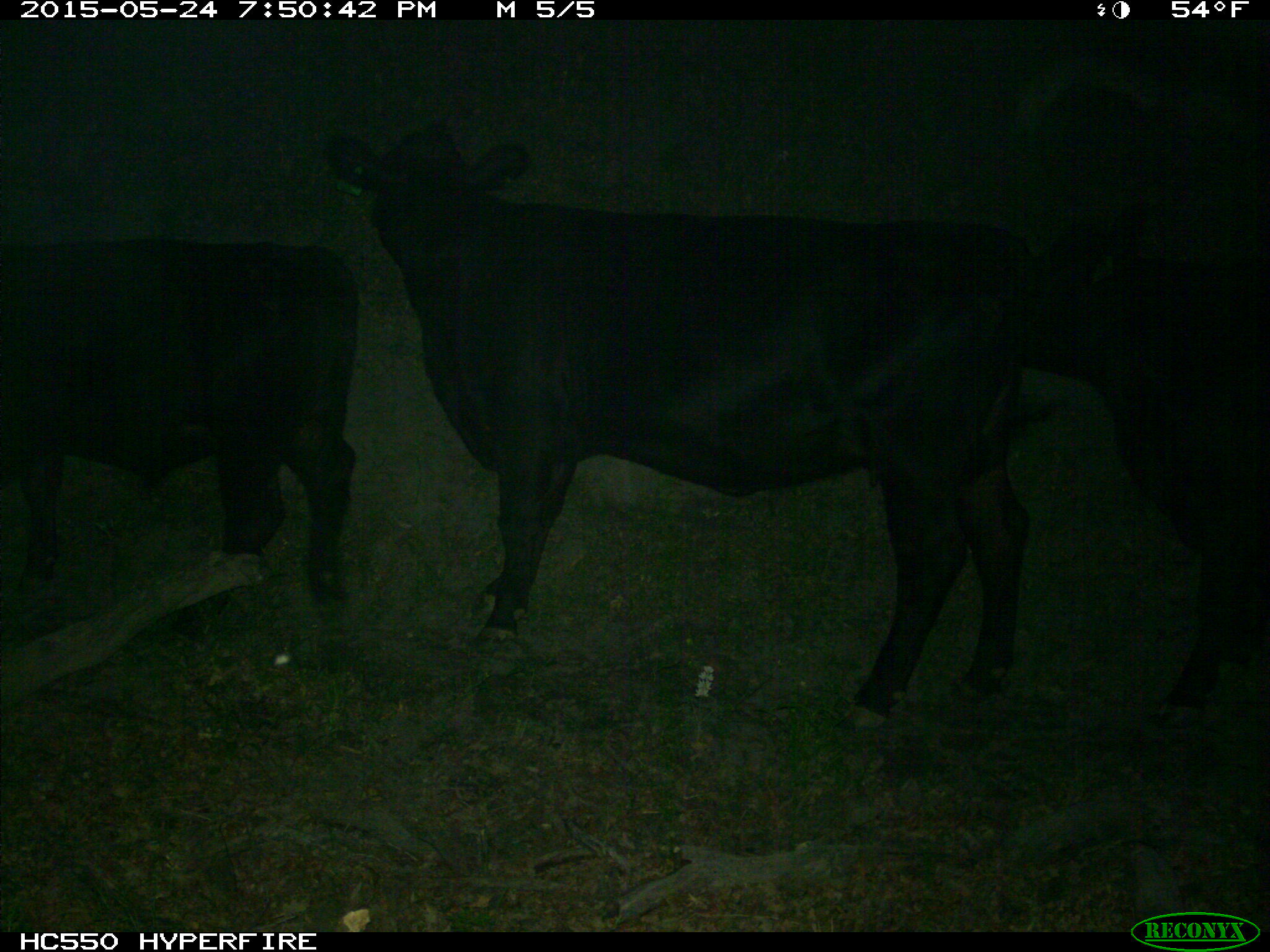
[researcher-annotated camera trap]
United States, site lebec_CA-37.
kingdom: Animalia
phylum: Chordata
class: Mammalia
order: Artiodactyla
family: Bovidae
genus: Bos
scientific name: Bos taurus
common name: domestic cow